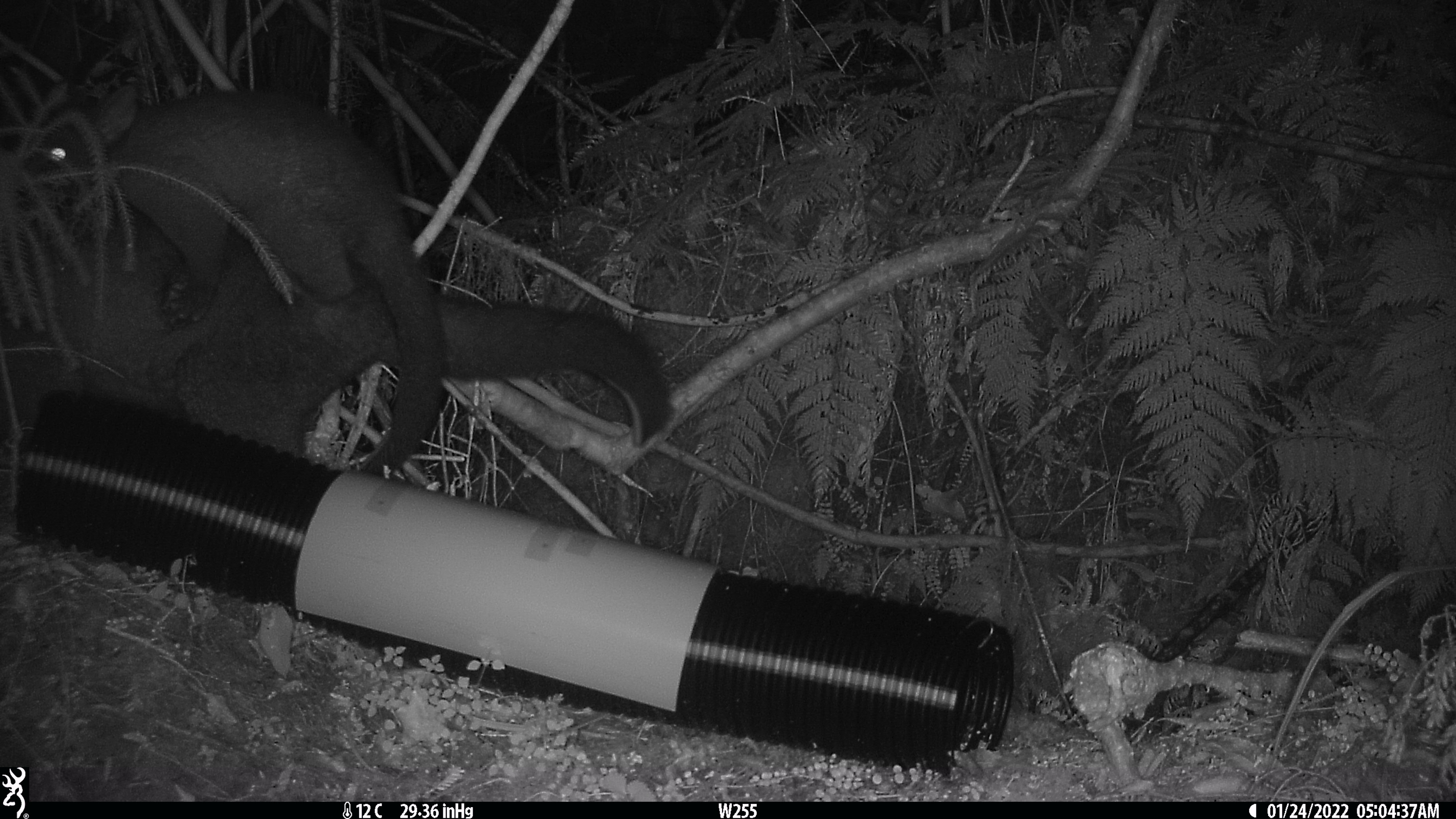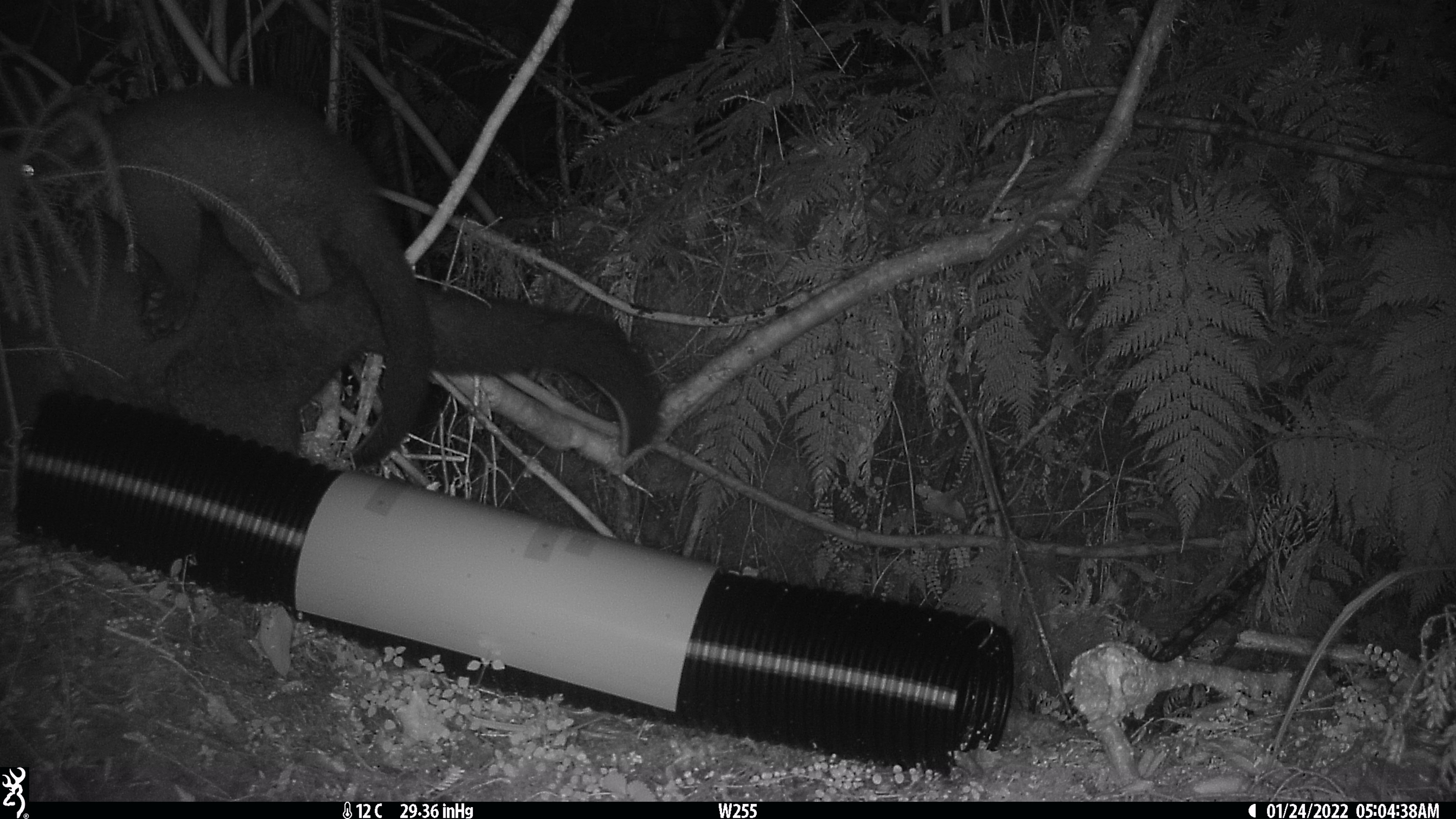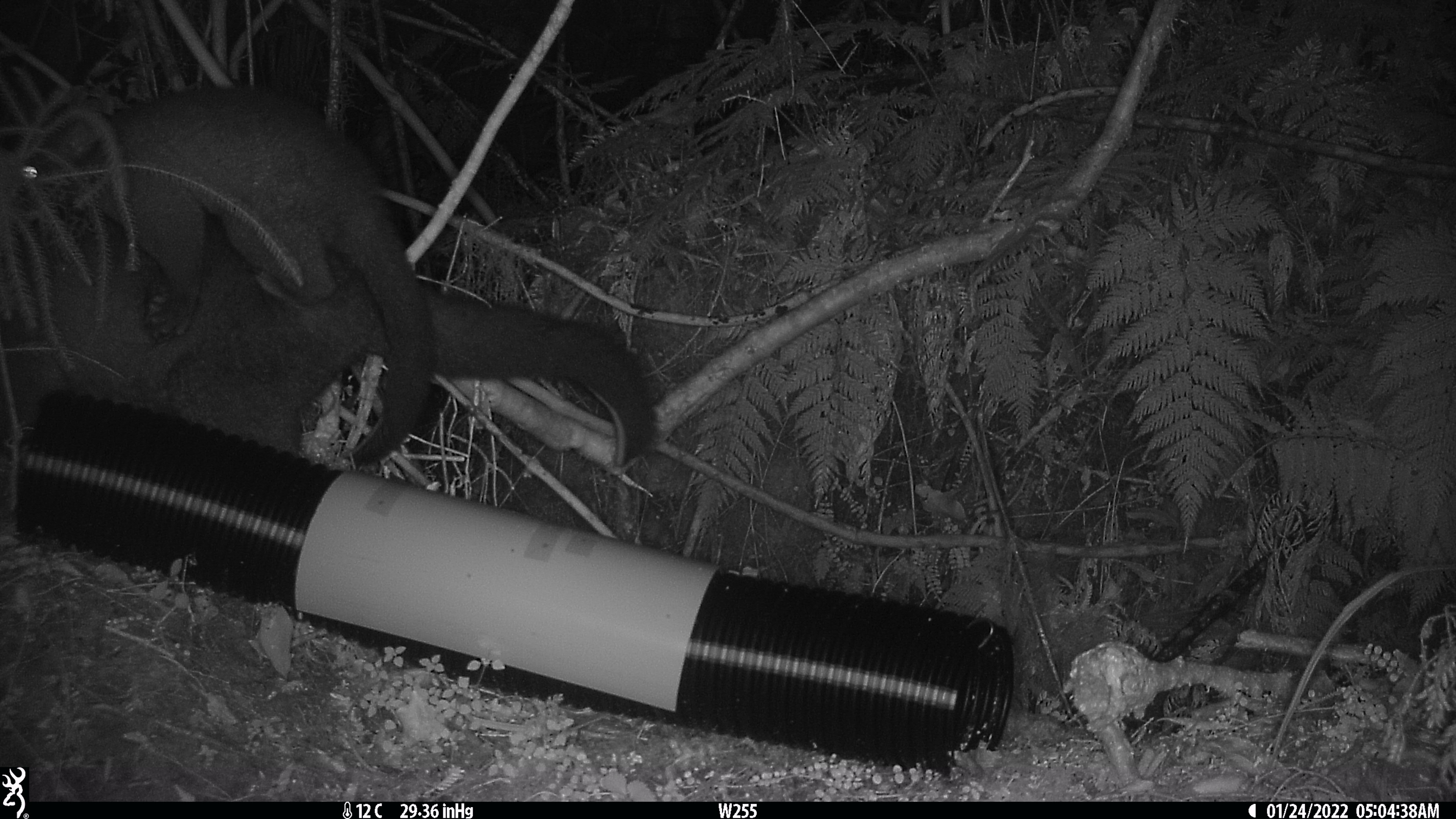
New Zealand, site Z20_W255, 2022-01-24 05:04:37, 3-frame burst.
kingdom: Animalia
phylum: Chordata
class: Mammalia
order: Diprotodontia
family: Phalangeridae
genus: Trichosurus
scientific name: Trichosurus vulpecula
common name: common brushtail possum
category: possum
Possum (common brushtail possum) (Trichosurus vulpecula).